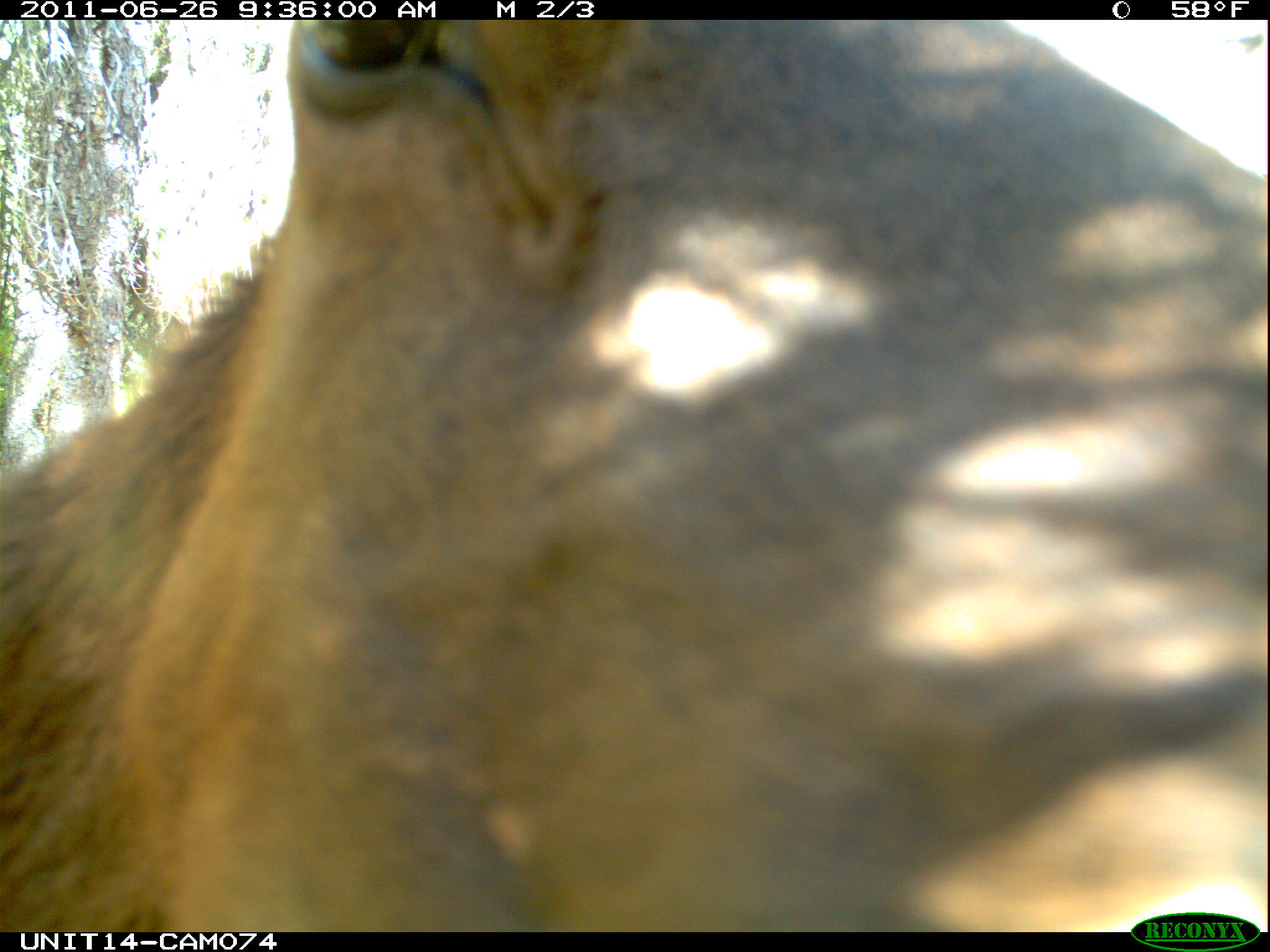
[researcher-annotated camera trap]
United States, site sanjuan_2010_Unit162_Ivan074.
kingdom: Animalia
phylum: Chordata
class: Mammalia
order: Artiodactyla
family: Cervidae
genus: Cervus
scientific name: Cervus elaphus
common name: red deer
Cervus elaphus (red deer).